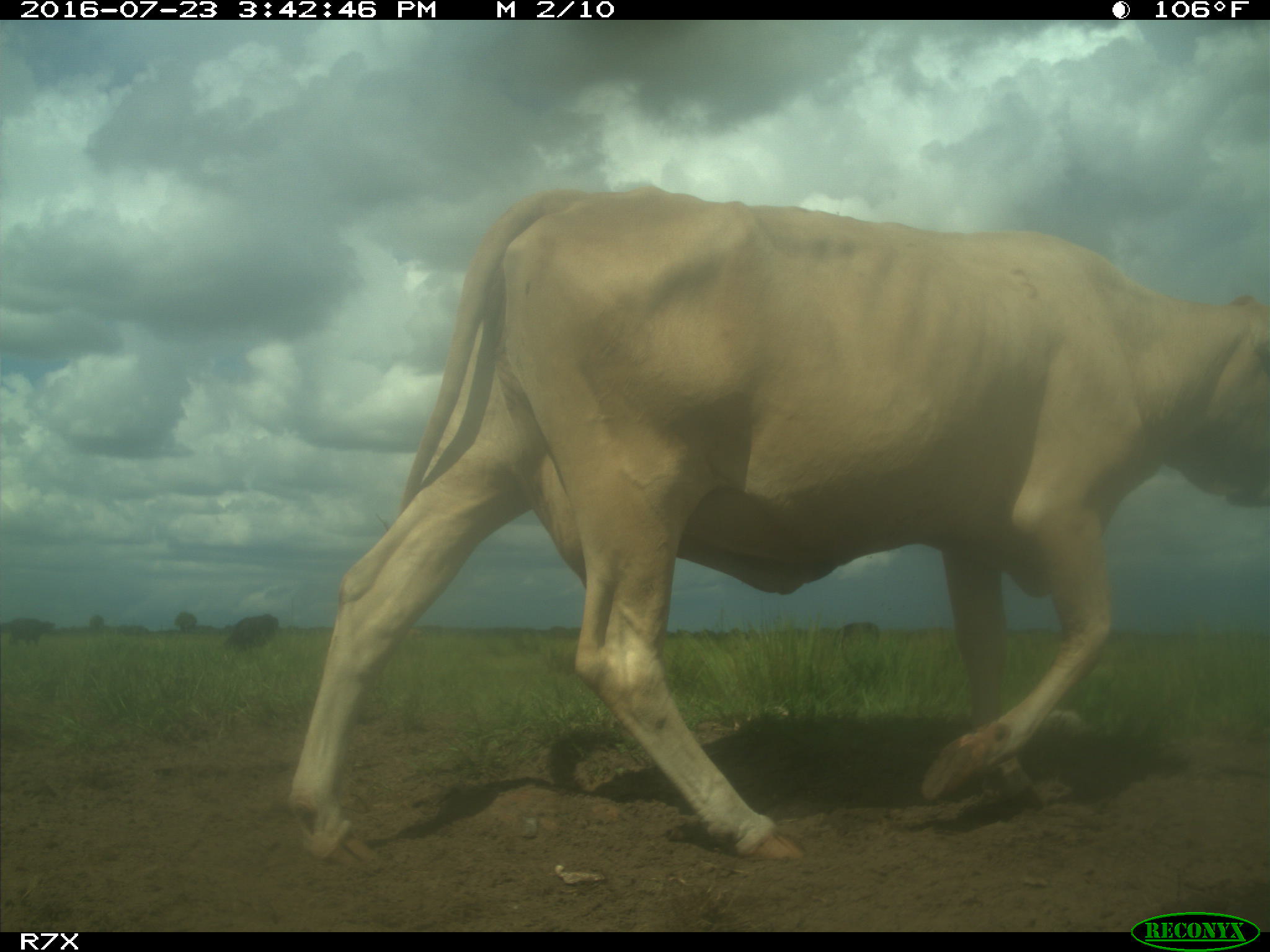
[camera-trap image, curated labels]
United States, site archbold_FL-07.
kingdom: Animalia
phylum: Chordata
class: Mammalia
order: Artiodactyla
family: Bovidae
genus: Bos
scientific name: Bos taurus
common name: domestic cow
Bos taurus (domestic cow).